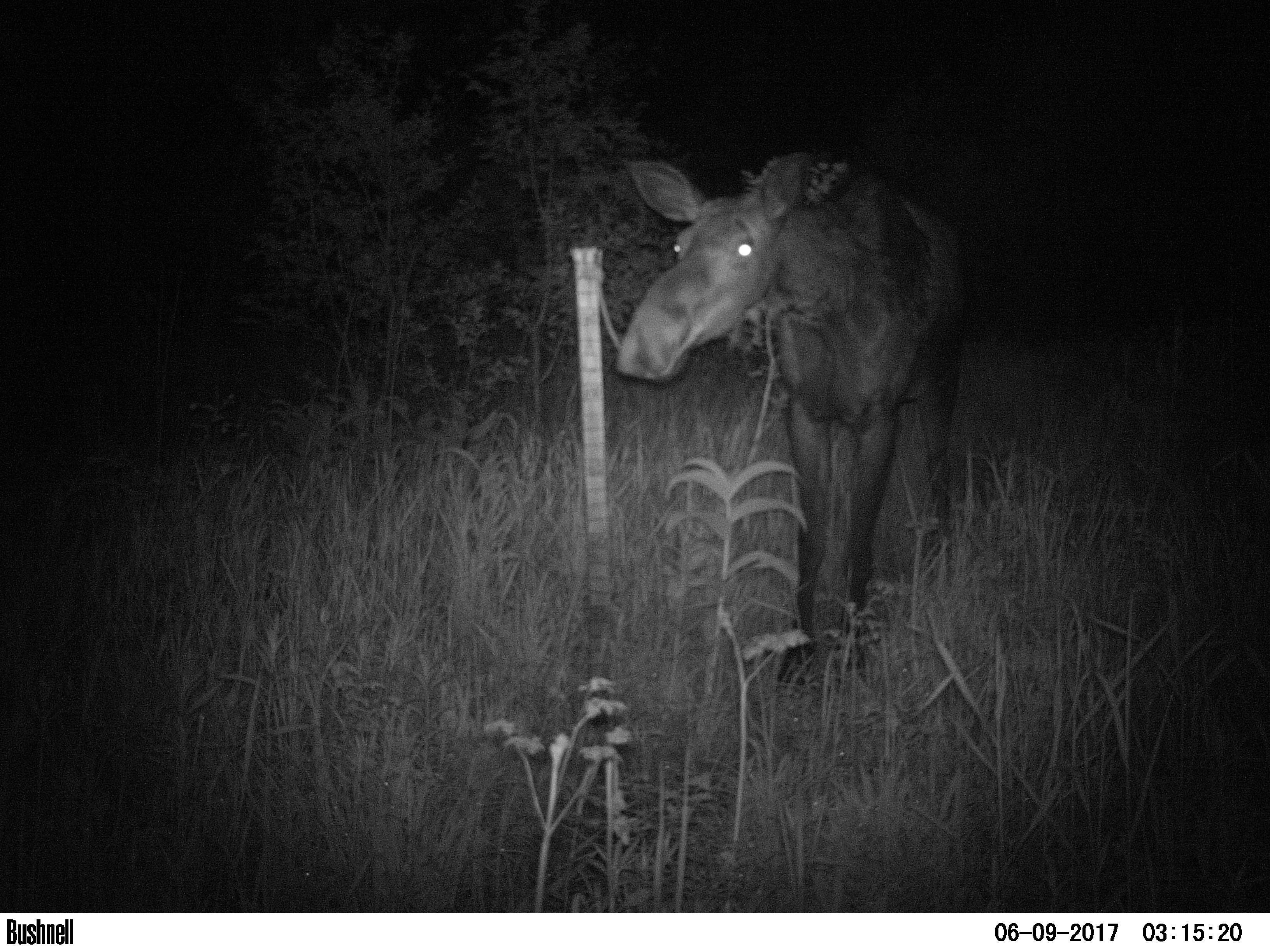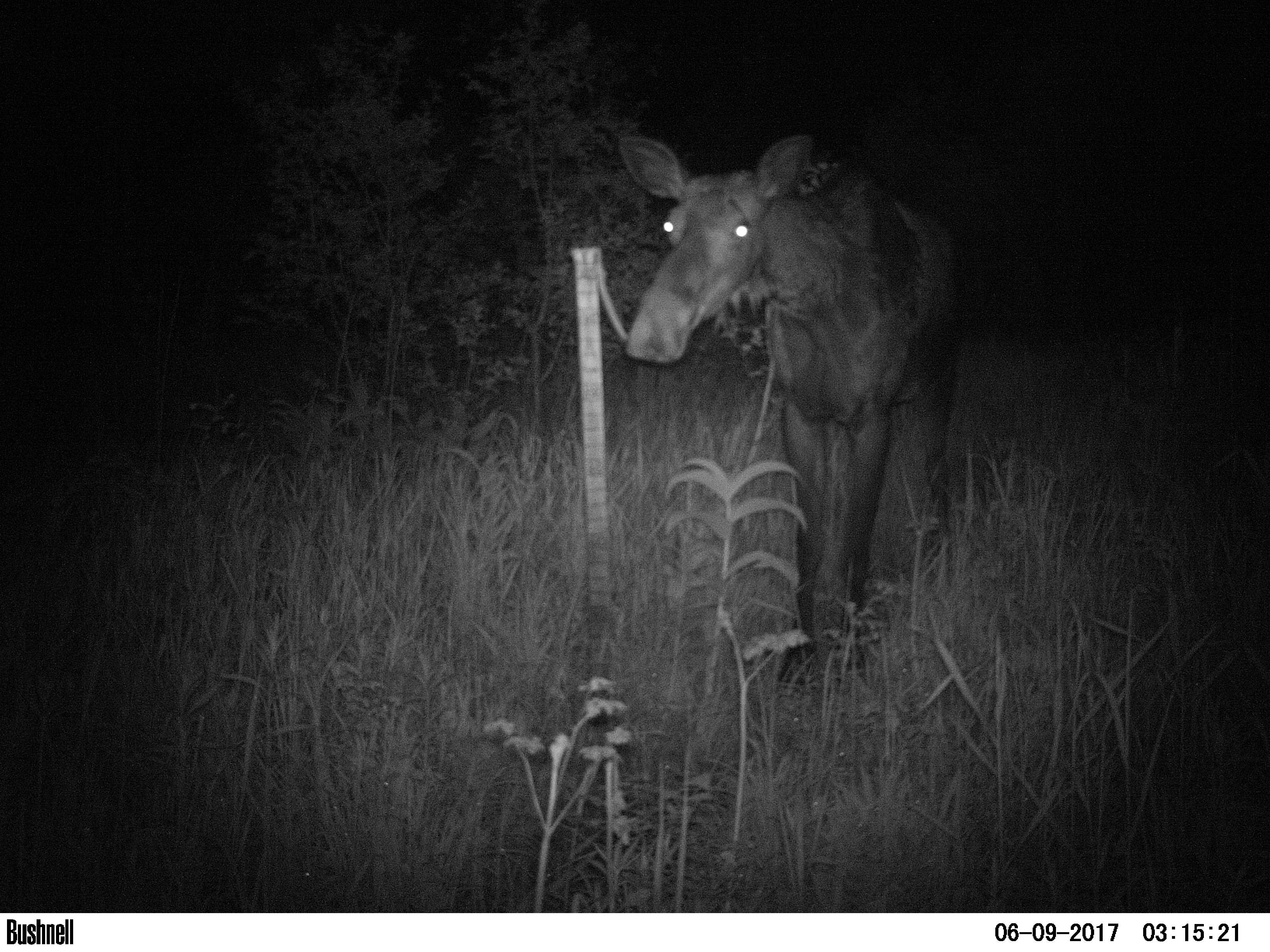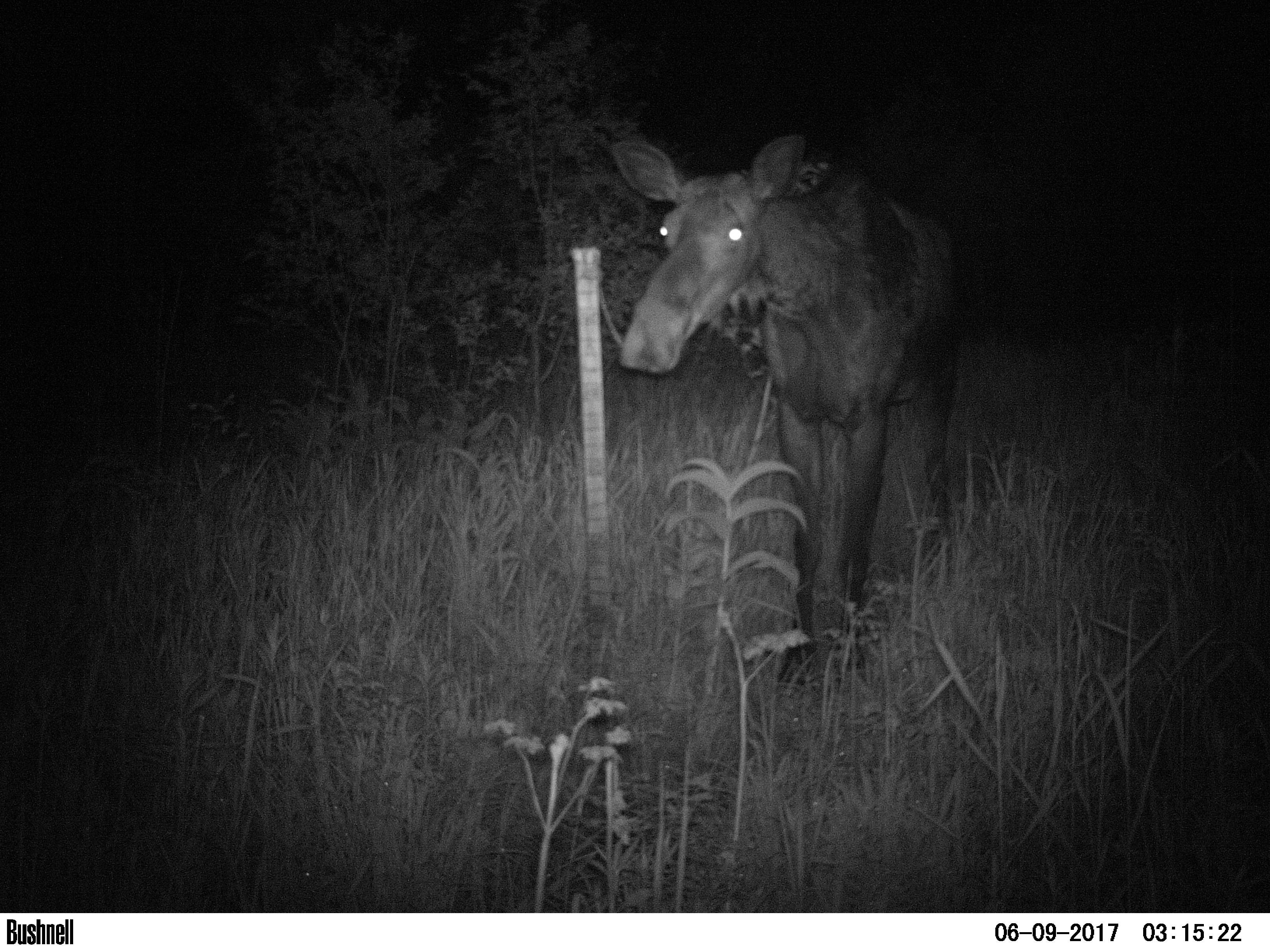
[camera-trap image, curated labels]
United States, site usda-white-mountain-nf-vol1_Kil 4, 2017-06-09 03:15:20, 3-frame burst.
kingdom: Animalia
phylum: Chordata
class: Mammalia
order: Artiodactyla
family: Cervidae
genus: Alces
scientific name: Alces alces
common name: moose